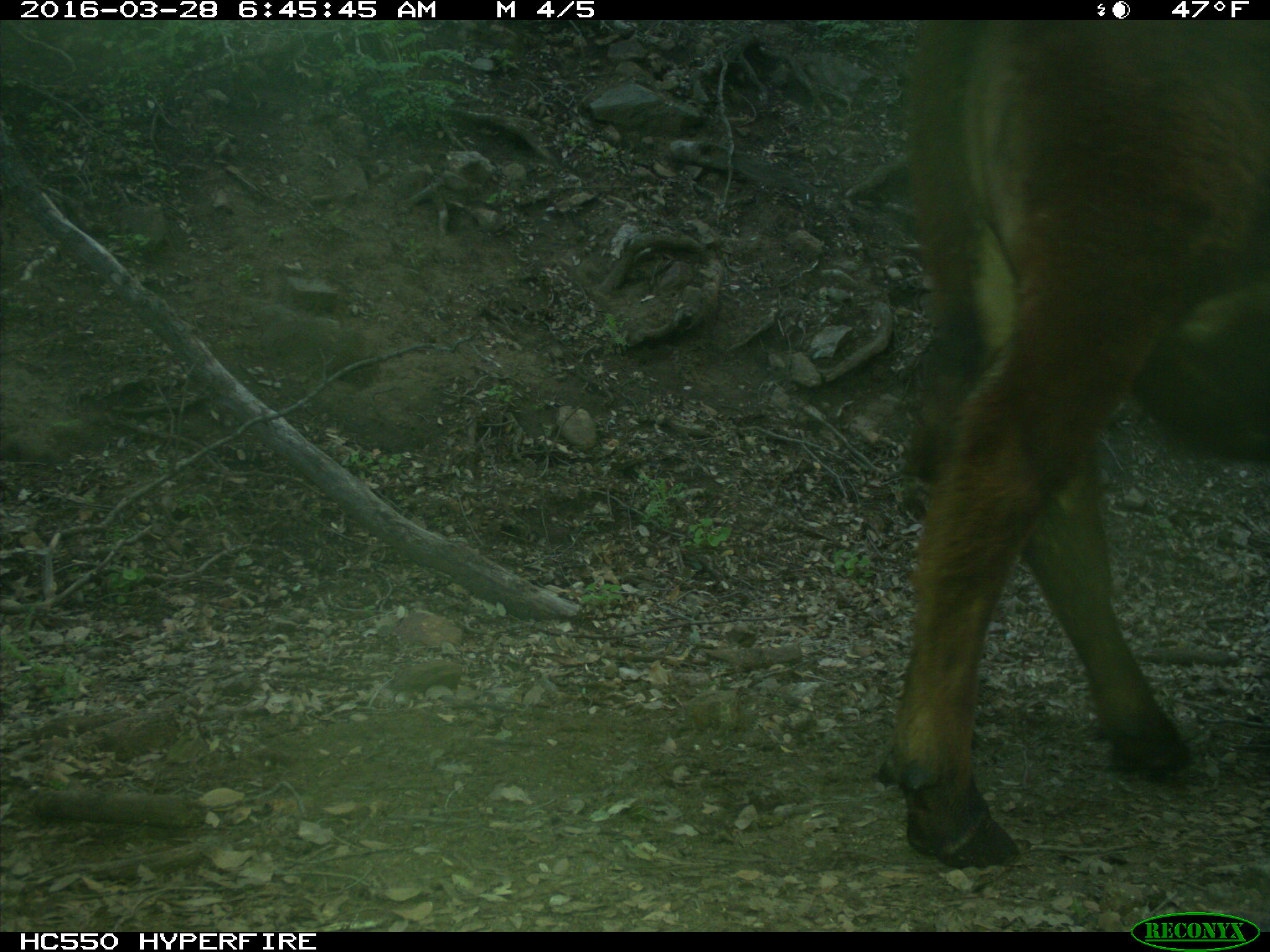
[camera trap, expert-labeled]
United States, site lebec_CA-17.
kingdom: Animalia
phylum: Chordata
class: Mammalia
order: Artiodactyla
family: Bovidae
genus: Bos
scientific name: Bos taurus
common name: domestic cow